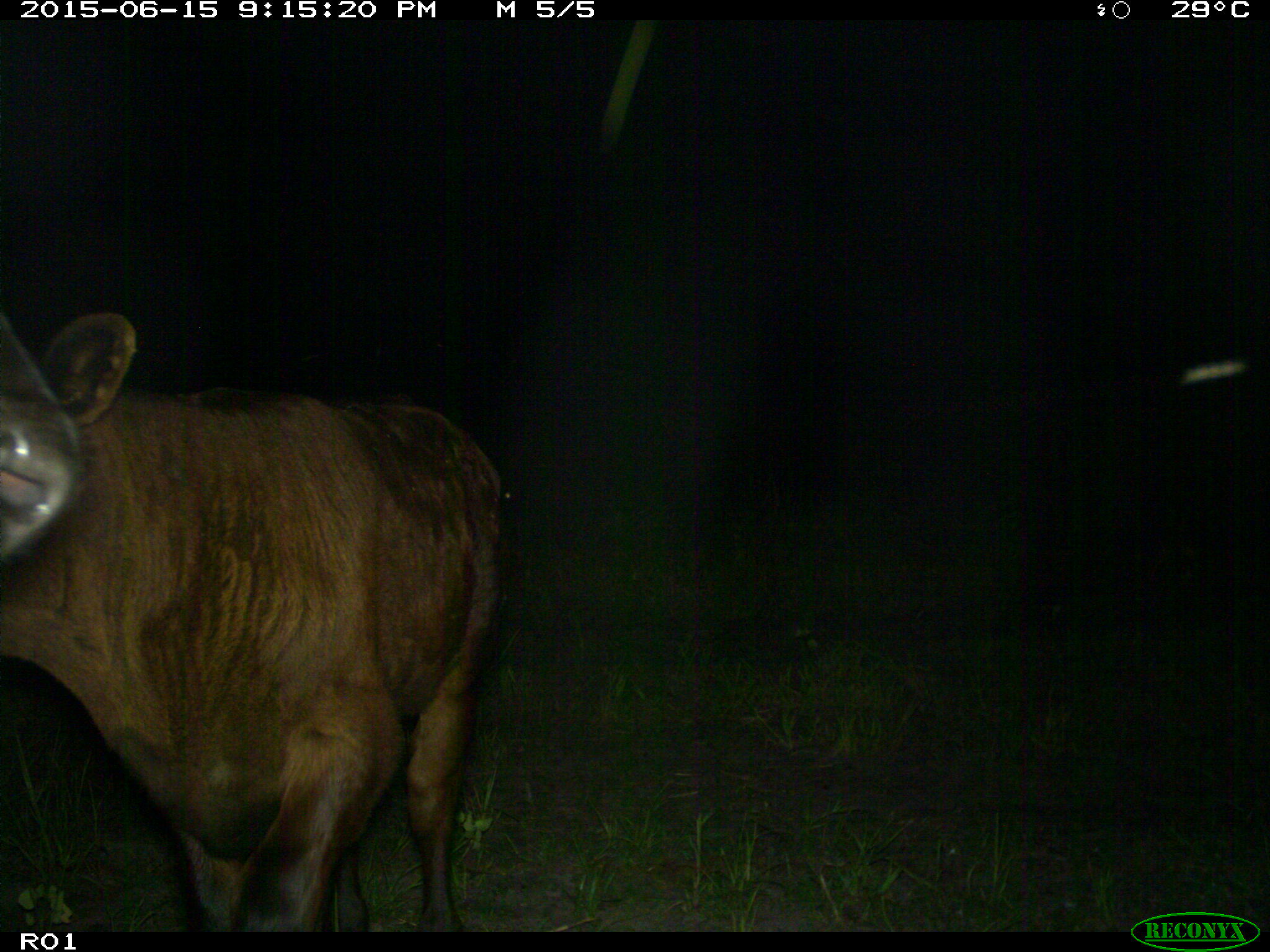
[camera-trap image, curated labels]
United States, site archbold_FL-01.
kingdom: Animalia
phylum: Chordata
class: Mammalia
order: Artiodactyla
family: Bovidae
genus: Bos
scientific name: Bos taurus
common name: domestic cow